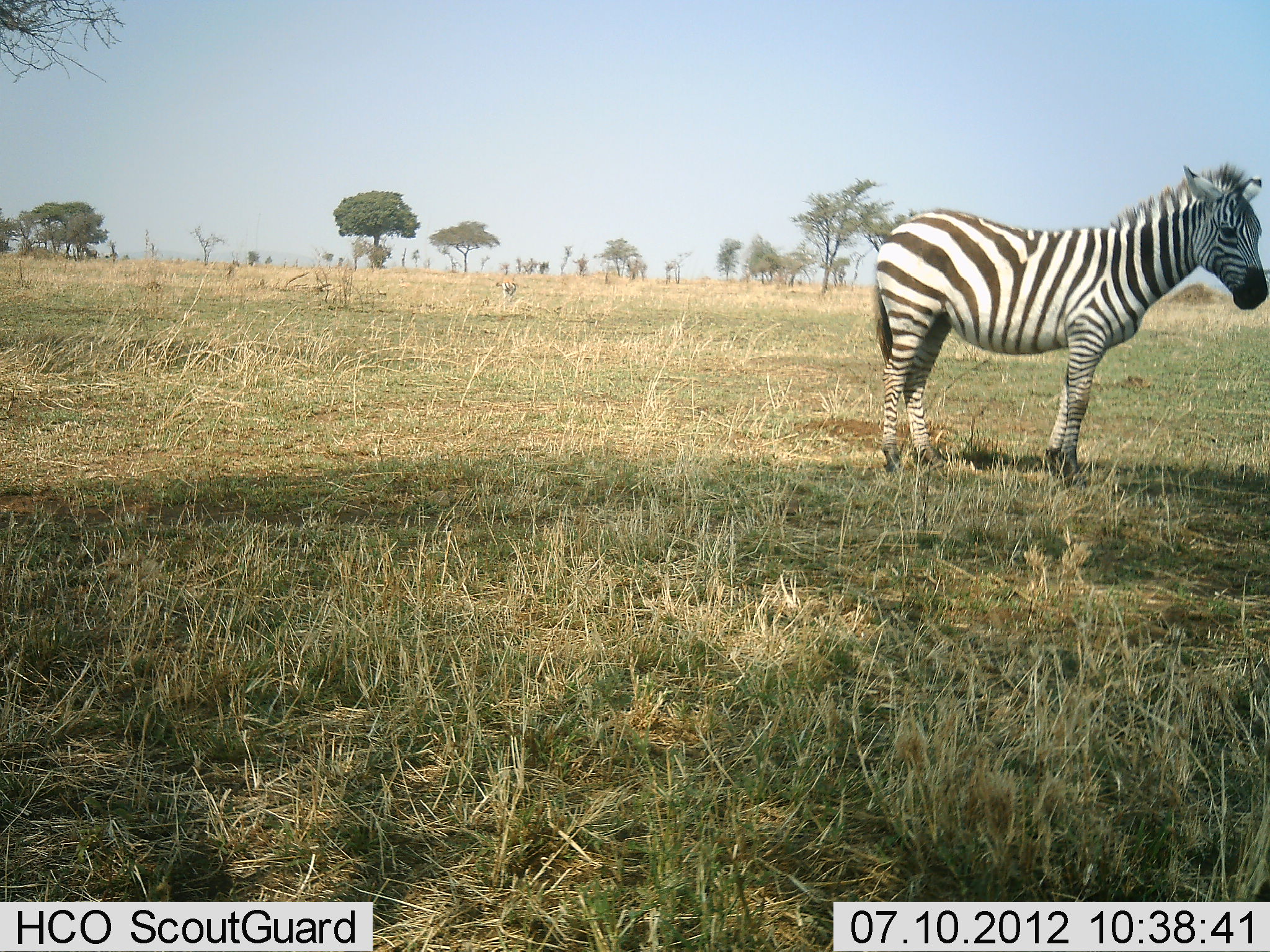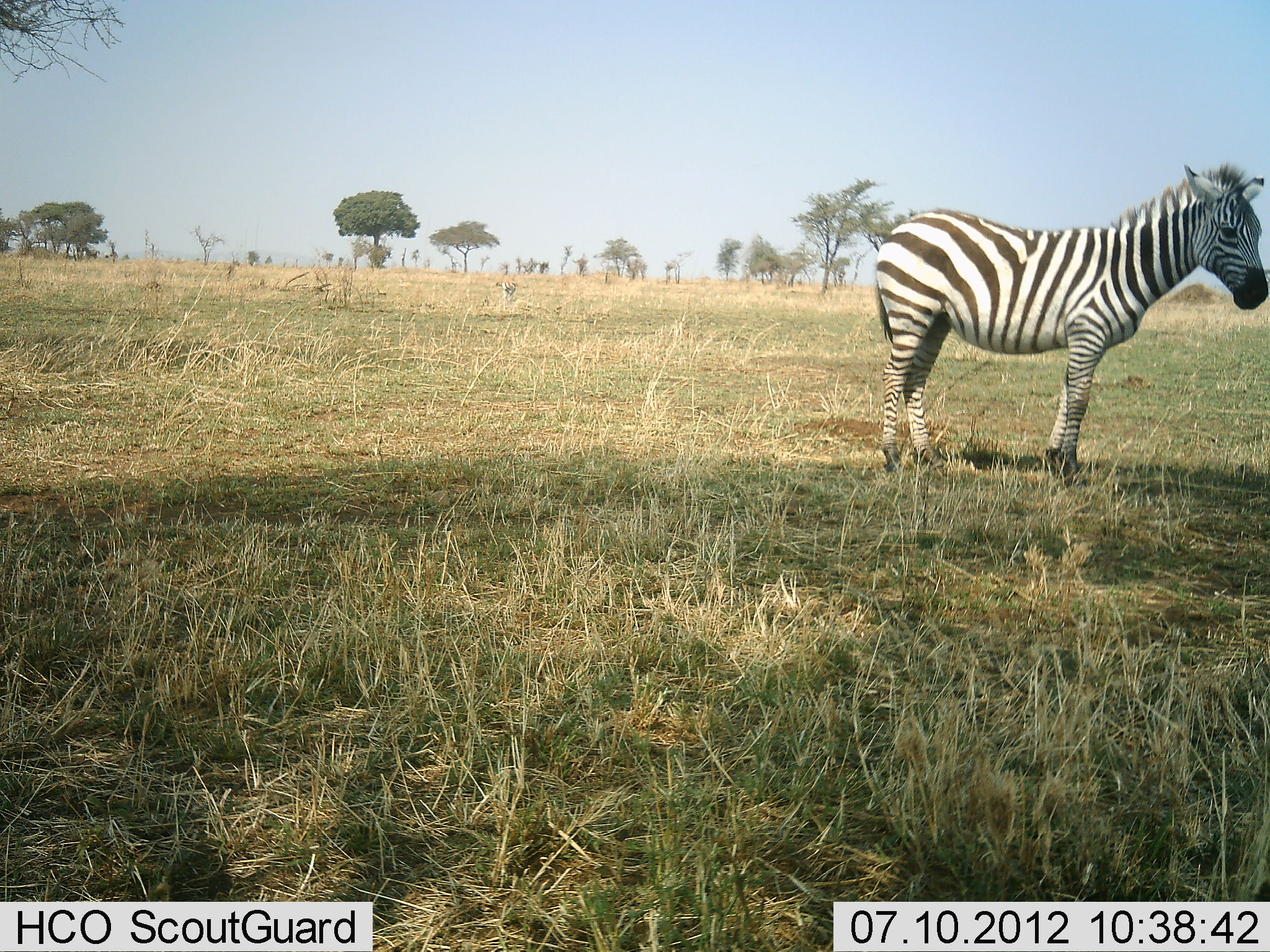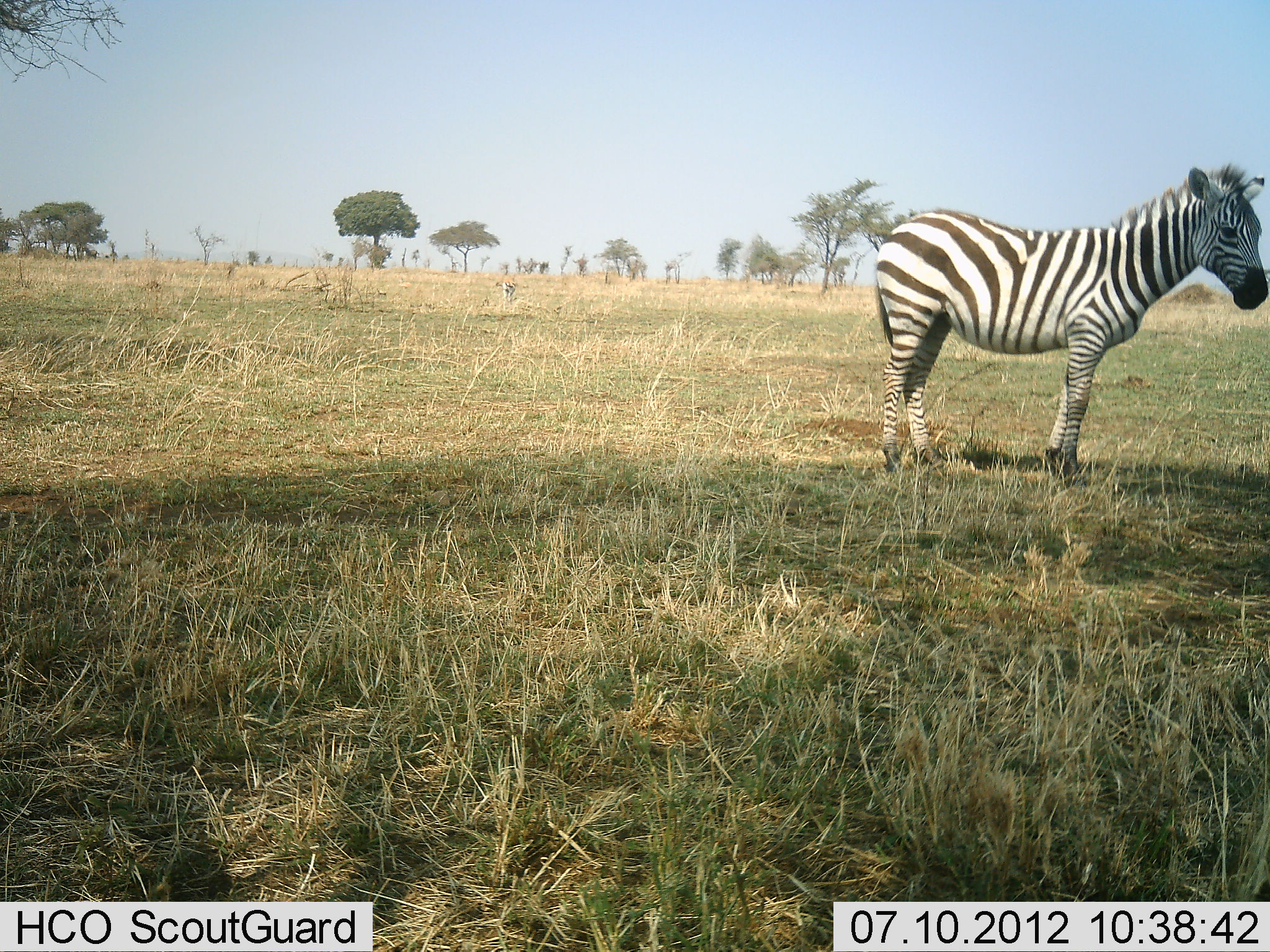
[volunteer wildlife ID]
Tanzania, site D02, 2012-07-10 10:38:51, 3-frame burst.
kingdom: Animalia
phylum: Chordata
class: Mammalia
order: Perissodactyla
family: Equidae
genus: Equus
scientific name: Equus quagga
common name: plains zebra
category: zebra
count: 1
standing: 100%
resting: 0%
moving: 0%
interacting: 0%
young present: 9%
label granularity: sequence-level